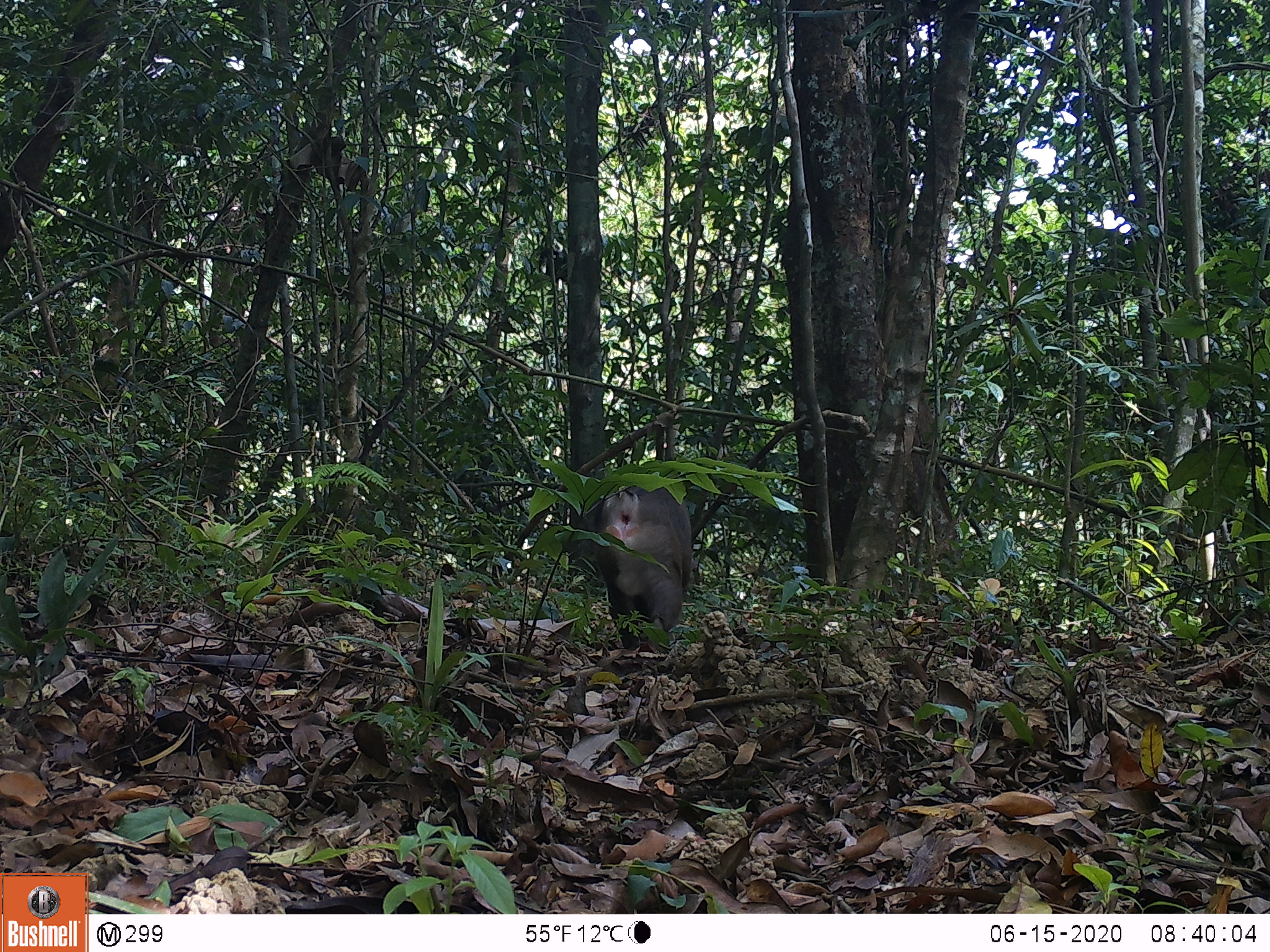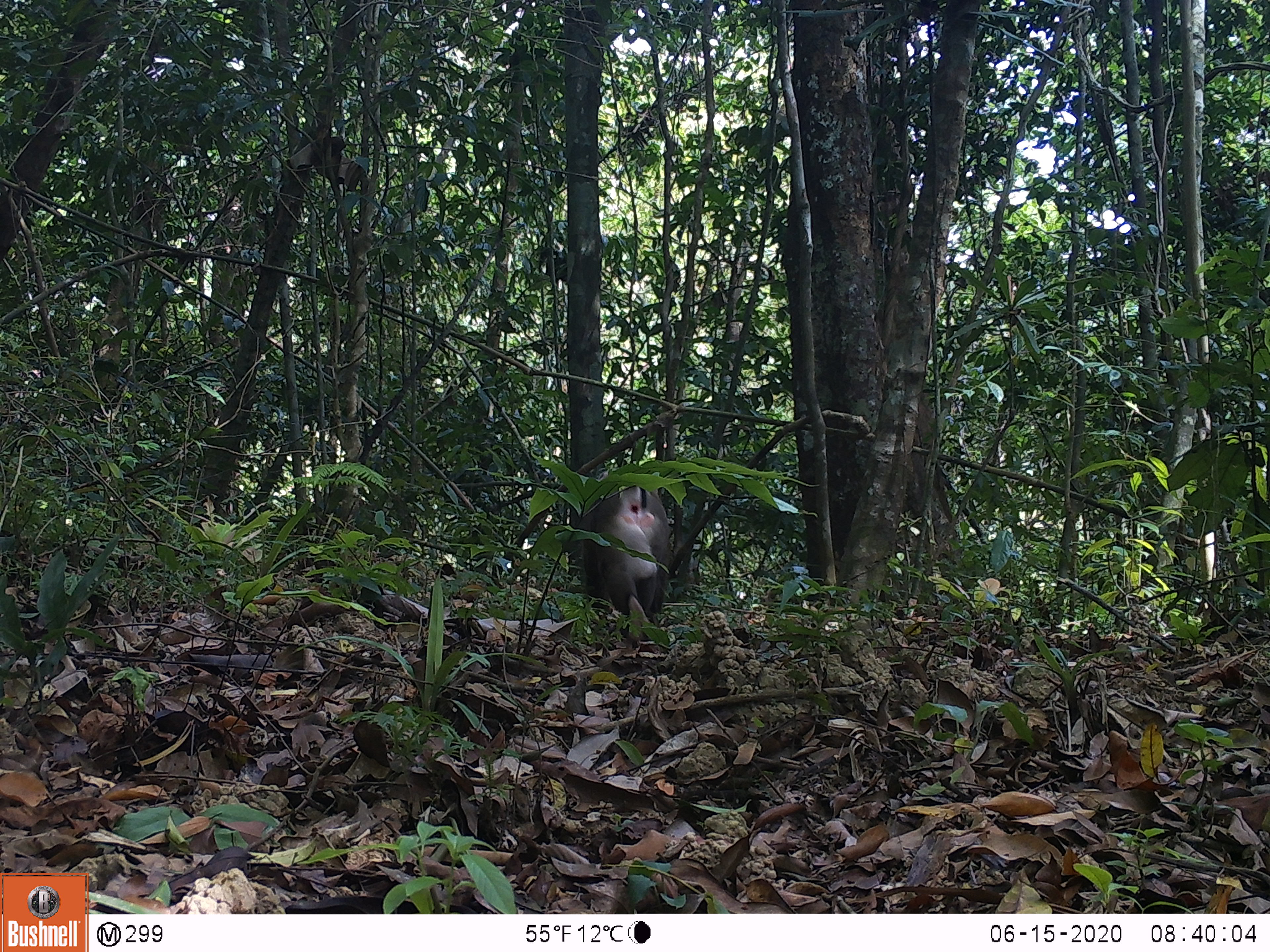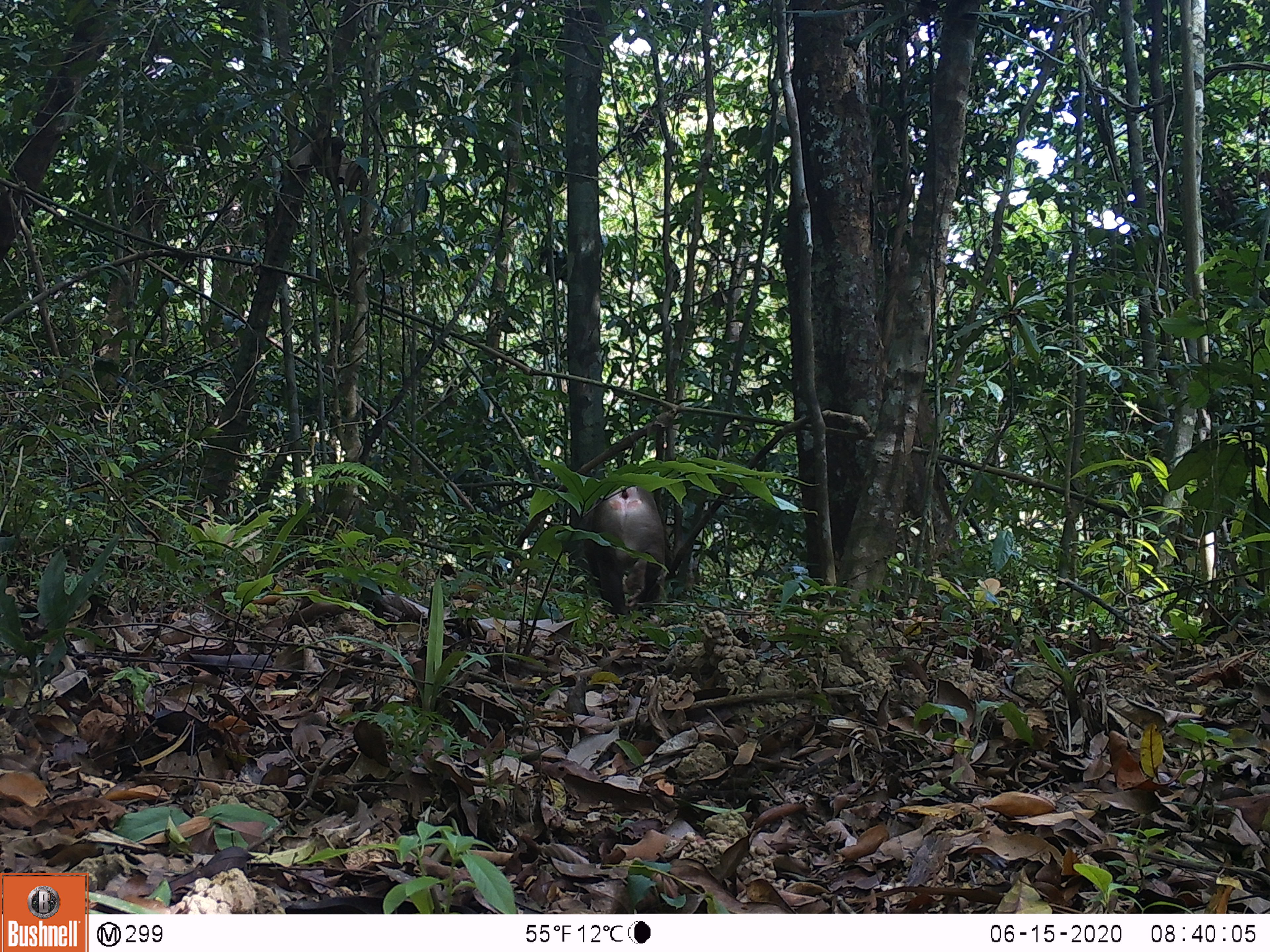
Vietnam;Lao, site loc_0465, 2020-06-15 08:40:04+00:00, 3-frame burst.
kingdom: Animalia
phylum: Chordata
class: Mammalia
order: Primates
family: Cercopithecidae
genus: Macaca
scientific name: Macaca nemestrina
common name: pig-tailed macaque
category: pig tailed macaque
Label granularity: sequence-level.